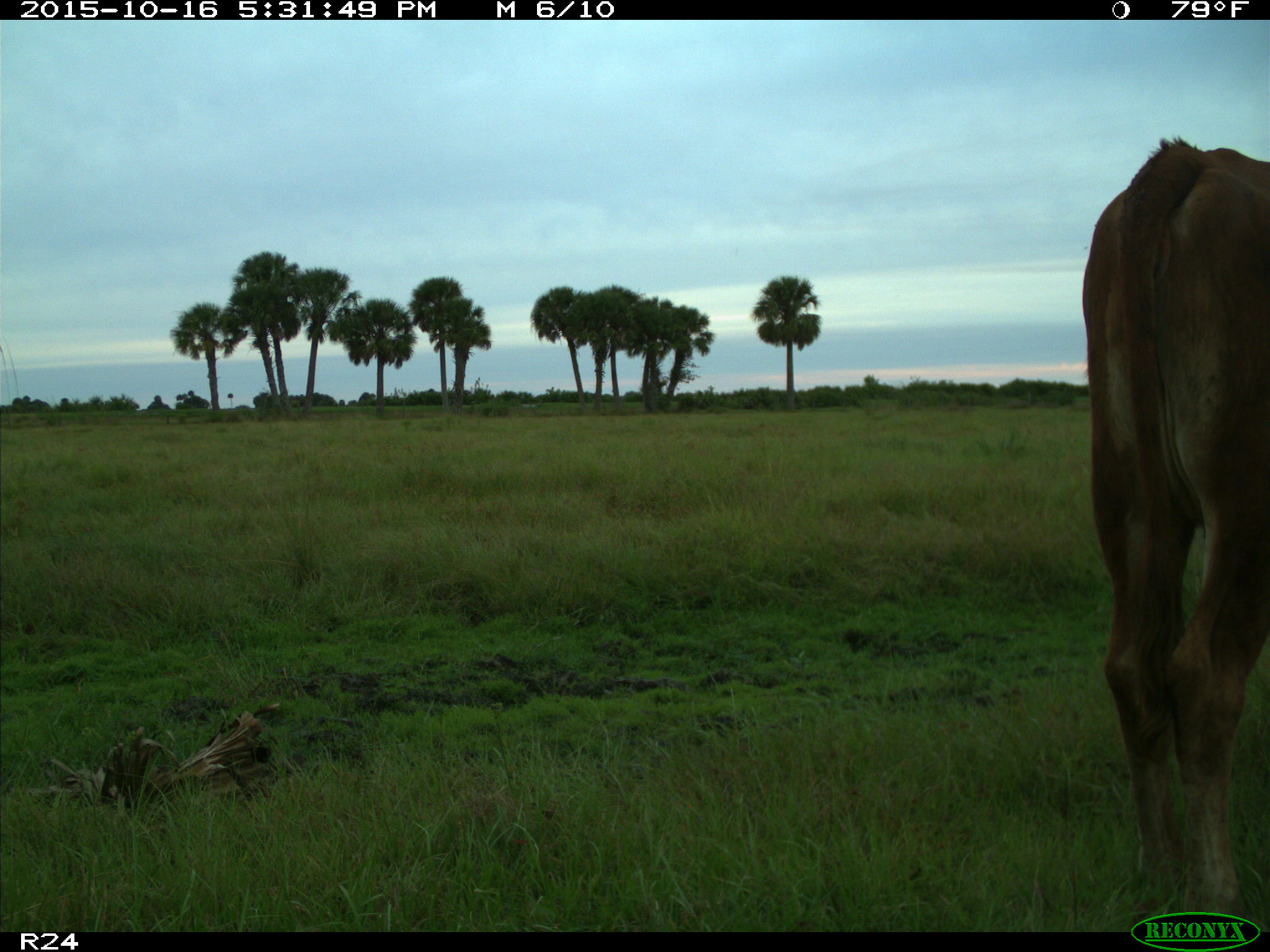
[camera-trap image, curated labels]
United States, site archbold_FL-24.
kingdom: Animalia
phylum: Chordata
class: Mammalia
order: Artiodactyla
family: Bovidae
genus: Bos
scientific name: Bos taurus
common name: domestic cow